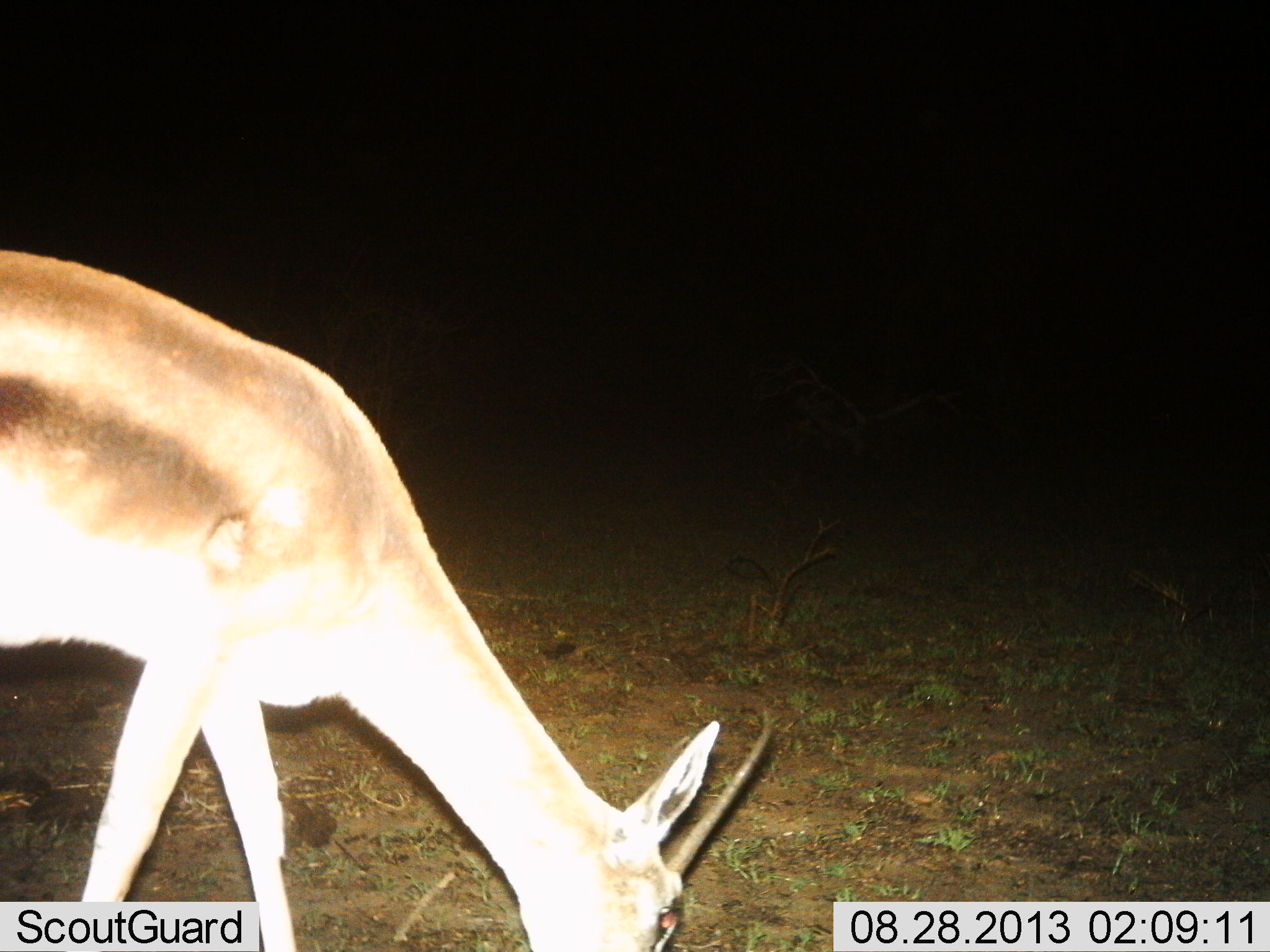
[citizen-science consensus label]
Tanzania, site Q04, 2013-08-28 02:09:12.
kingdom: Animalia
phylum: Chordata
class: Mammalia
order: Artiodactyla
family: Bovidae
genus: Eudorcas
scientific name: Eudorcas thomsonii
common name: thomson's gazelle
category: gazellethomsons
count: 1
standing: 30%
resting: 0%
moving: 0%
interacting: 0%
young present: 0%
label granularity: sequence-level